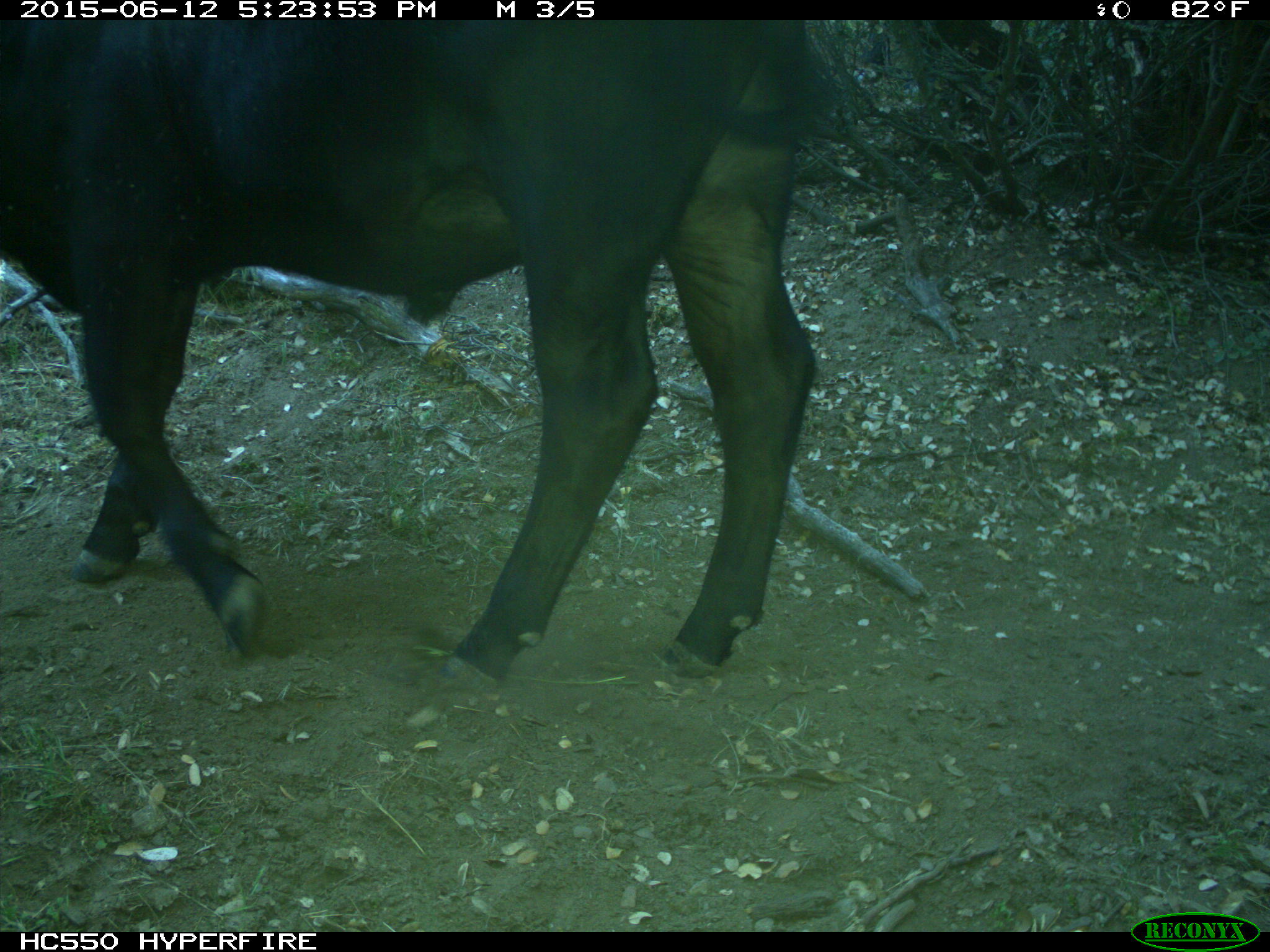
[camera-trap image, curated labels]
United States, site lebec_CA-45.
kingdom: Animalia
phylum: Chordata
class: Mammalia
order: Artiodactyla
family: Bovidae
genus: Bos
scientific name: Bos taurus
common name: domestic cow